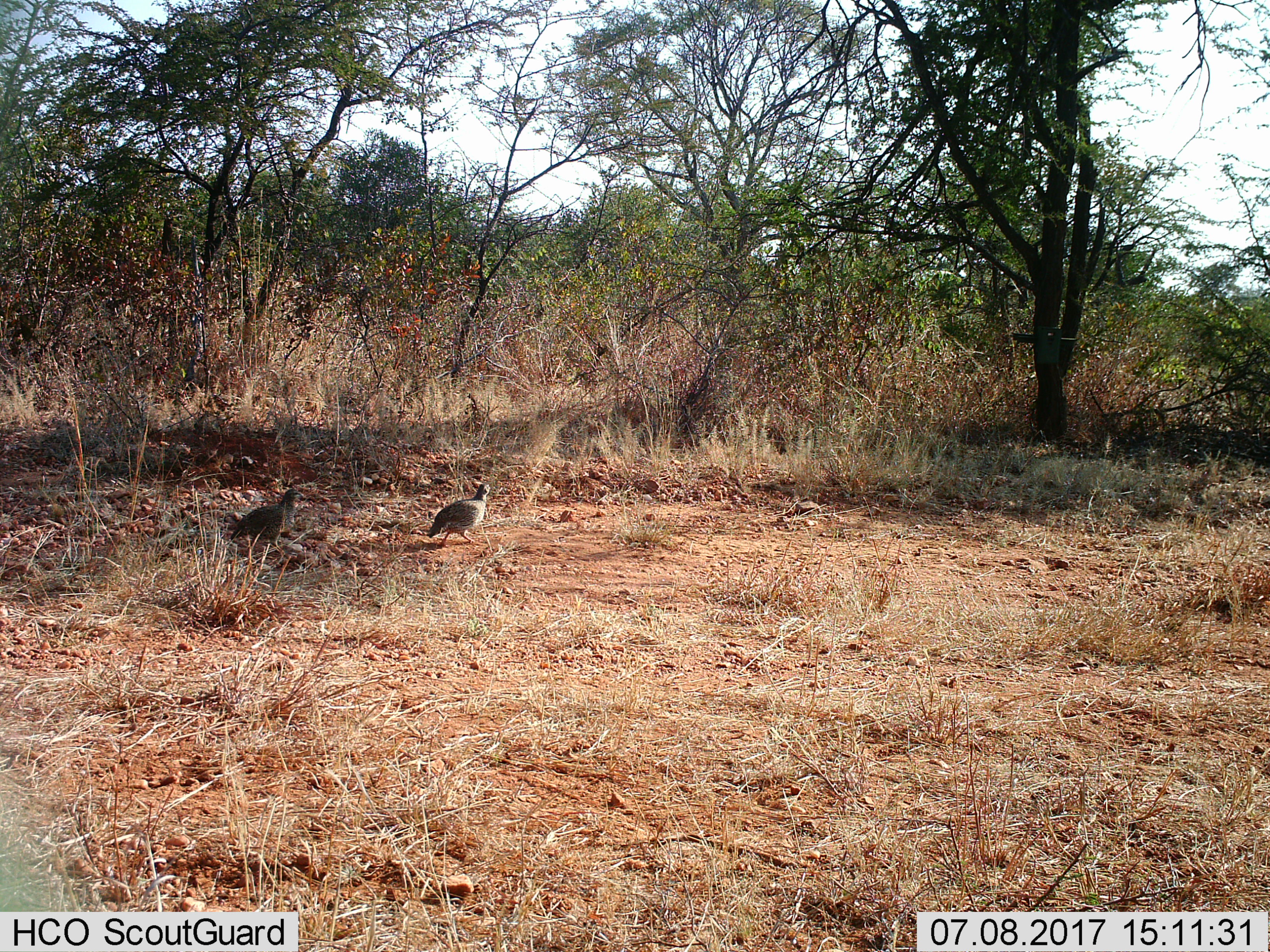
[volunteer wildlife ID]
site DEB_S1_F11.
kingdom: Animalia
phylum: Chordata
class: Aves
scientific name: Aves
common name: bird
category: birdother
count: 2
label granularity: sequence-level